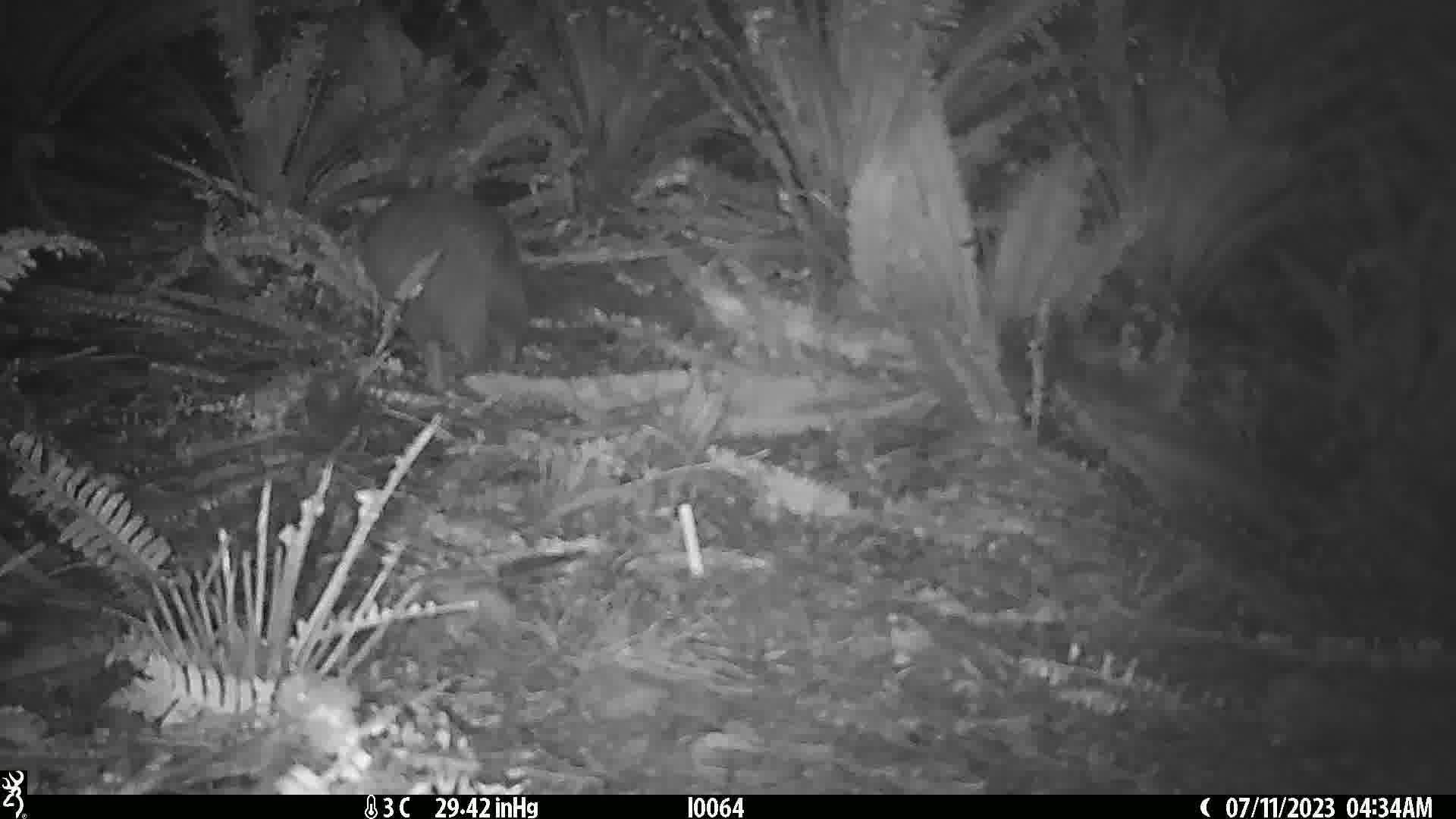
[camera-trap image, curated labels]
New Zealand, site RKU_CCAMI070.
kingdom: Animalia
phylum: Chordata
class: Aves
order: Apterygiformes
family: Apterygidae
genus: Apteryx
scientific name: Apteryx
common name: kiwi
Kiwi (Apteryx).